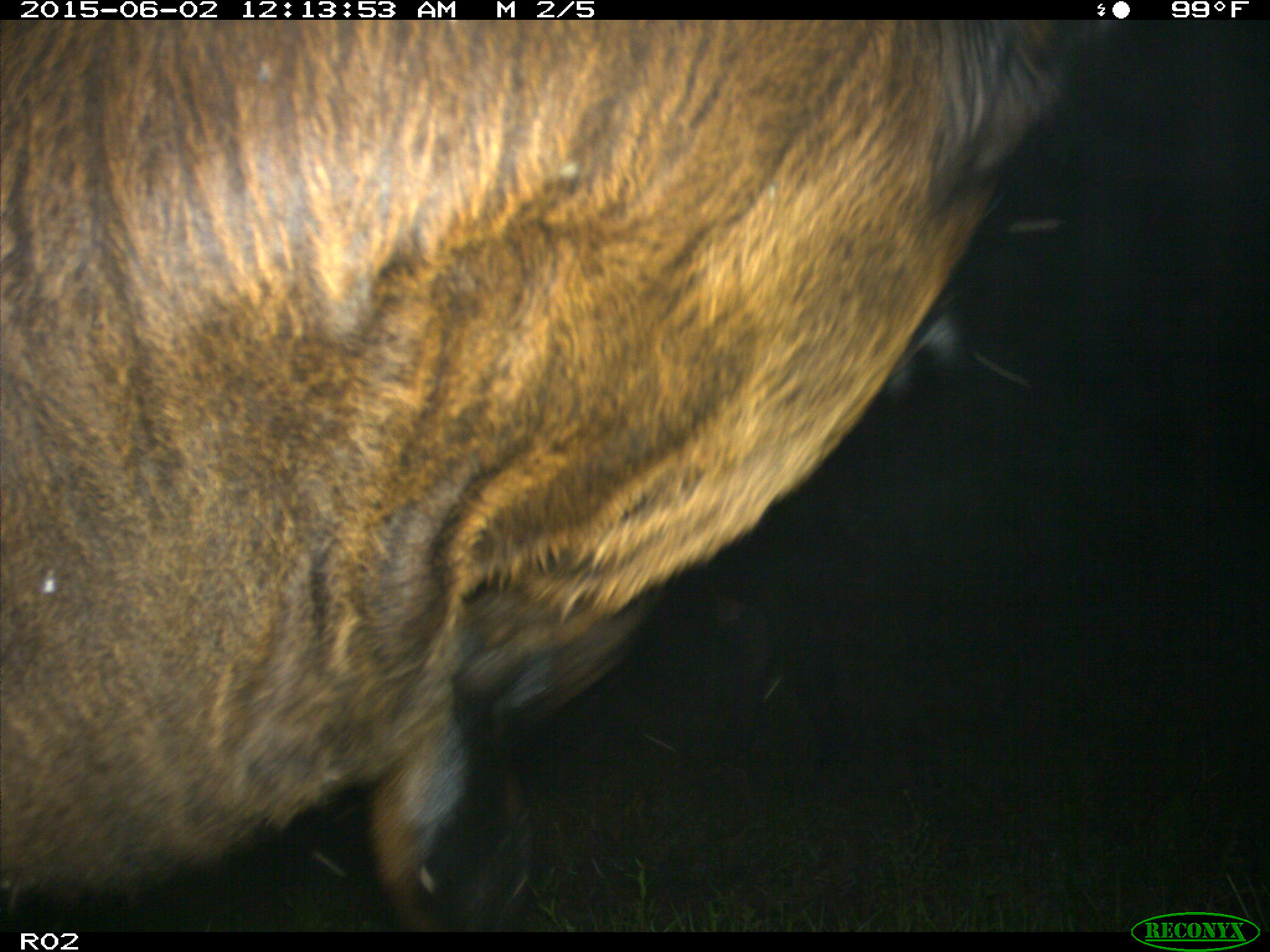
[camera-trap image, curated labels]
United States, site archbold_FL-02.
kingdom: Animalia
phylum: Chordata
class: Mammalia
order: Artiodactyla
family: Bovidae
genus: Bos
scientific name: Bos taurus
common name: domestic cow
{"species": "Bos taurus (domestic cow)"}